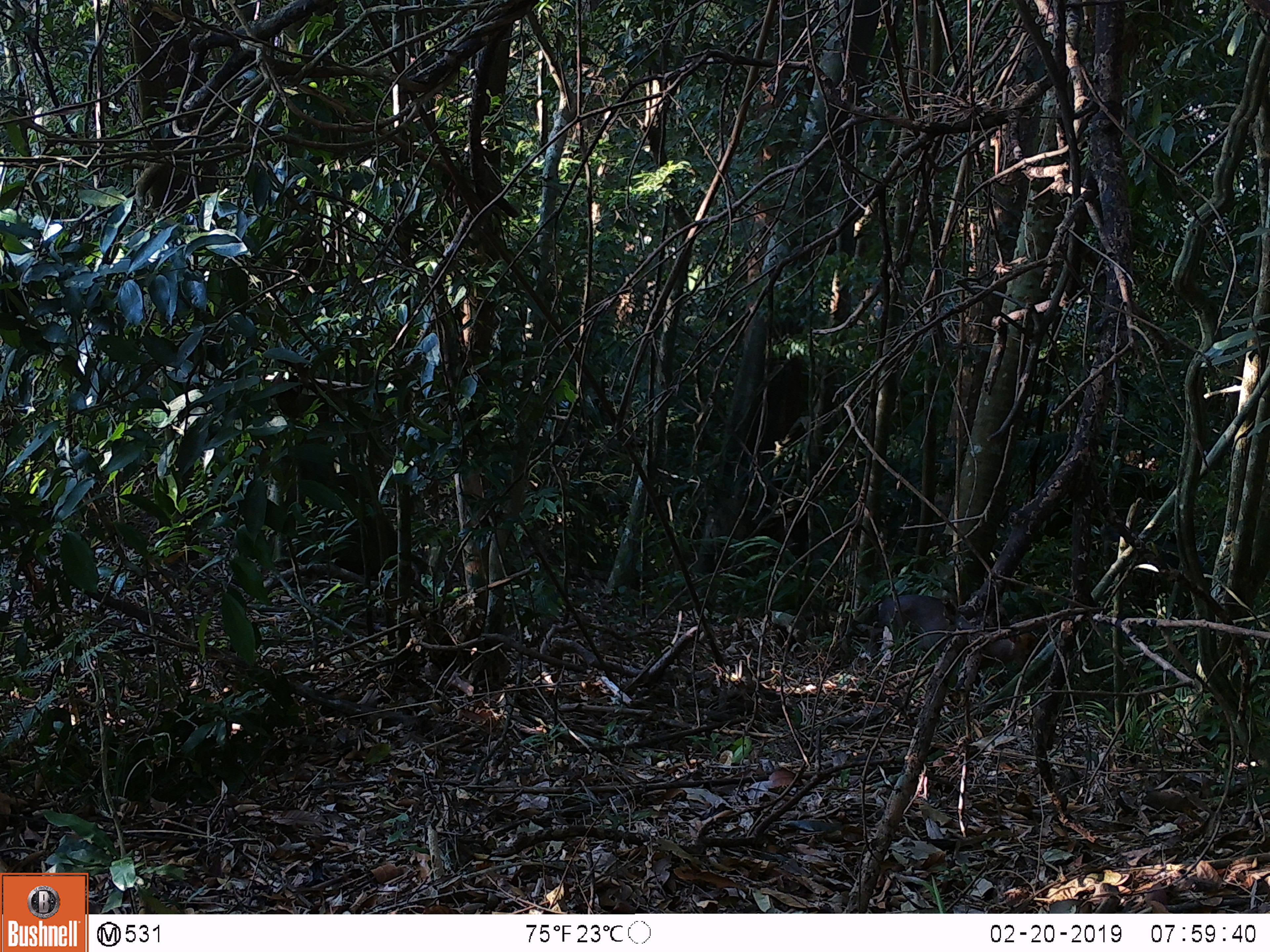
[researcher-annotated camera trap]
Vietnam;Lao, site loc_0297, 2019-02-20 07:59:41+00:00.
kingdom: Animalia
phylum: Chordata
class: Mammalia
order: Artiodactyla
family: Cervidae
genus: Muntiacus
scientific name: Muntiacus rooseveltorum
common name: roosevelt's muntjac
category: roosevelts muntjac group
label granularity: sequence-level